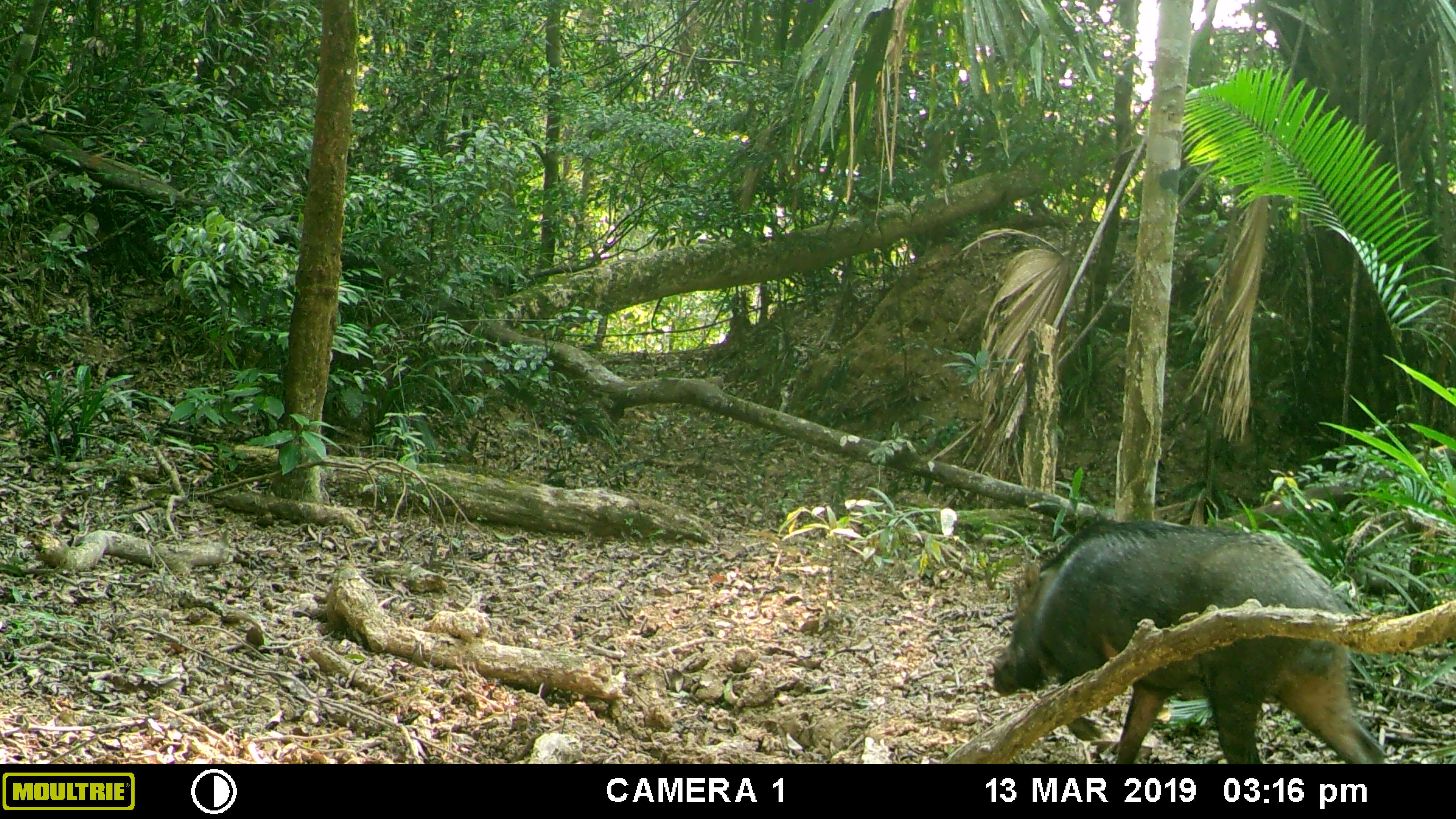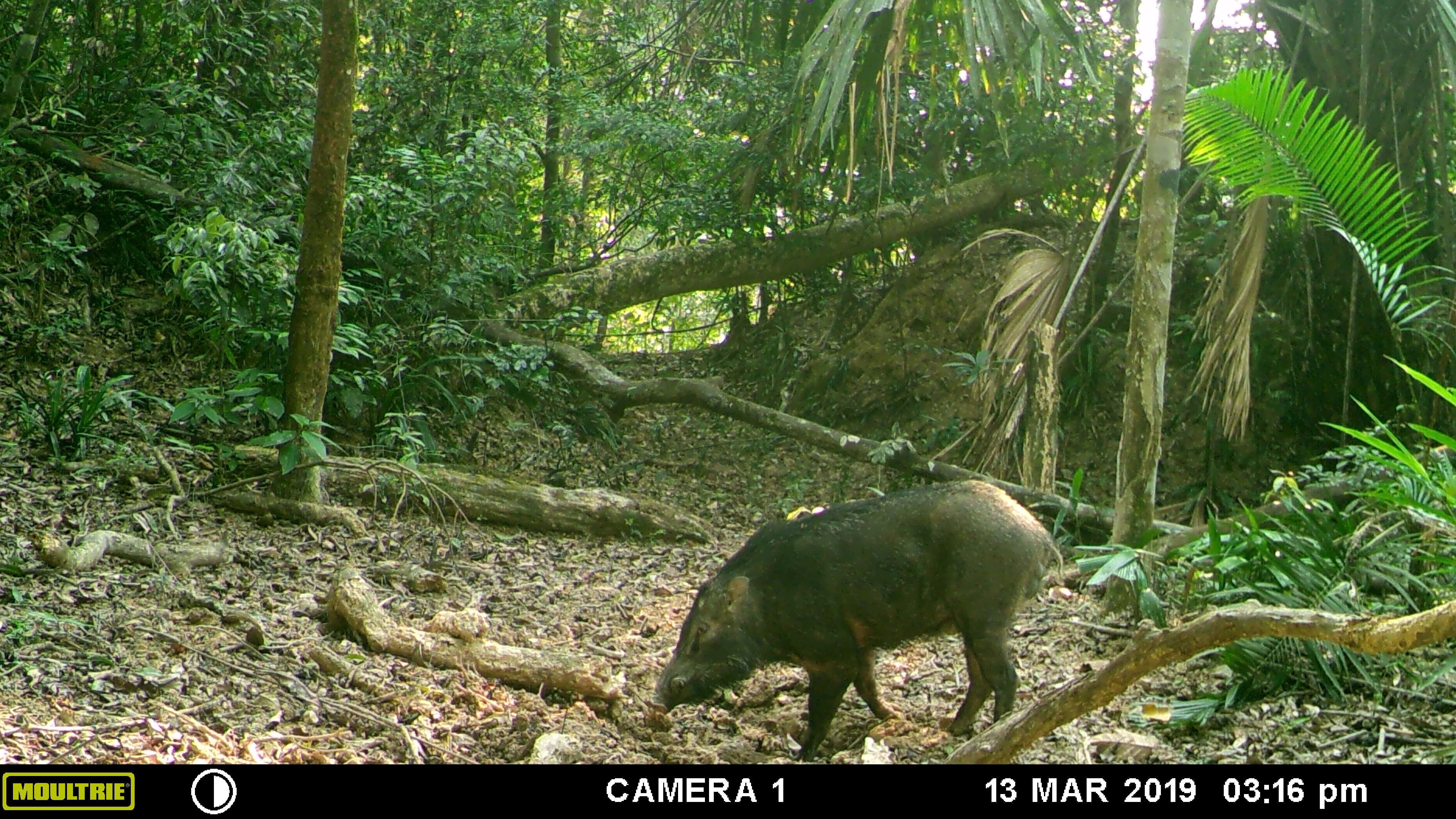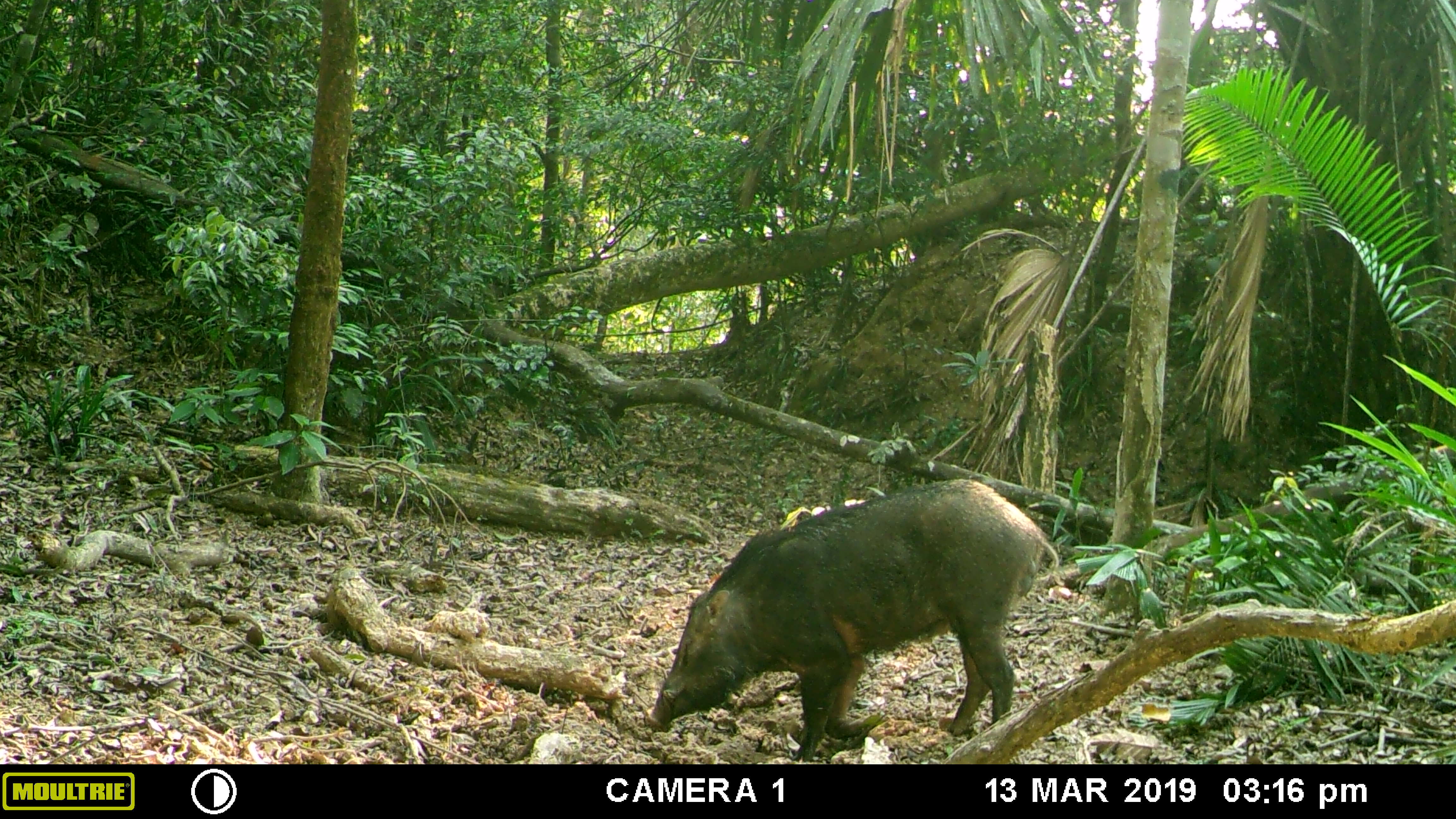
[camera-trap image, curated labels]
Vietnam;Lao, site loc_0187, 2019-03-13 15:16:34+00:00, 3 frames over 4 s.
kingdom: Animalia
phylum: Chordata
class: Mammalia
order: Artiodactyla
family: Suidae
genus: Sus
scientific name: Sus scrofa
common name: eurasian wild pig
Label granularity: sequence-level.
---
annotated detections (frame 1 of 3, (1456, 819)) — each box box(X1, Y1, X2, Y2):
eurasian wild pig: box(988, 515, 1386, 764)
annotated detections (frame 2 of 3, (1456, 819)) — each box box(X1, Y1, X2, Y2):
eurasian wild pig: box(648, 479, 1063, 761)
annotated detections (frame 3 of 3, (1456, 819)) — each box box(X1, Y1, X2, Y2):
eurasian wild pig: box(643, 477, 1059, 762)